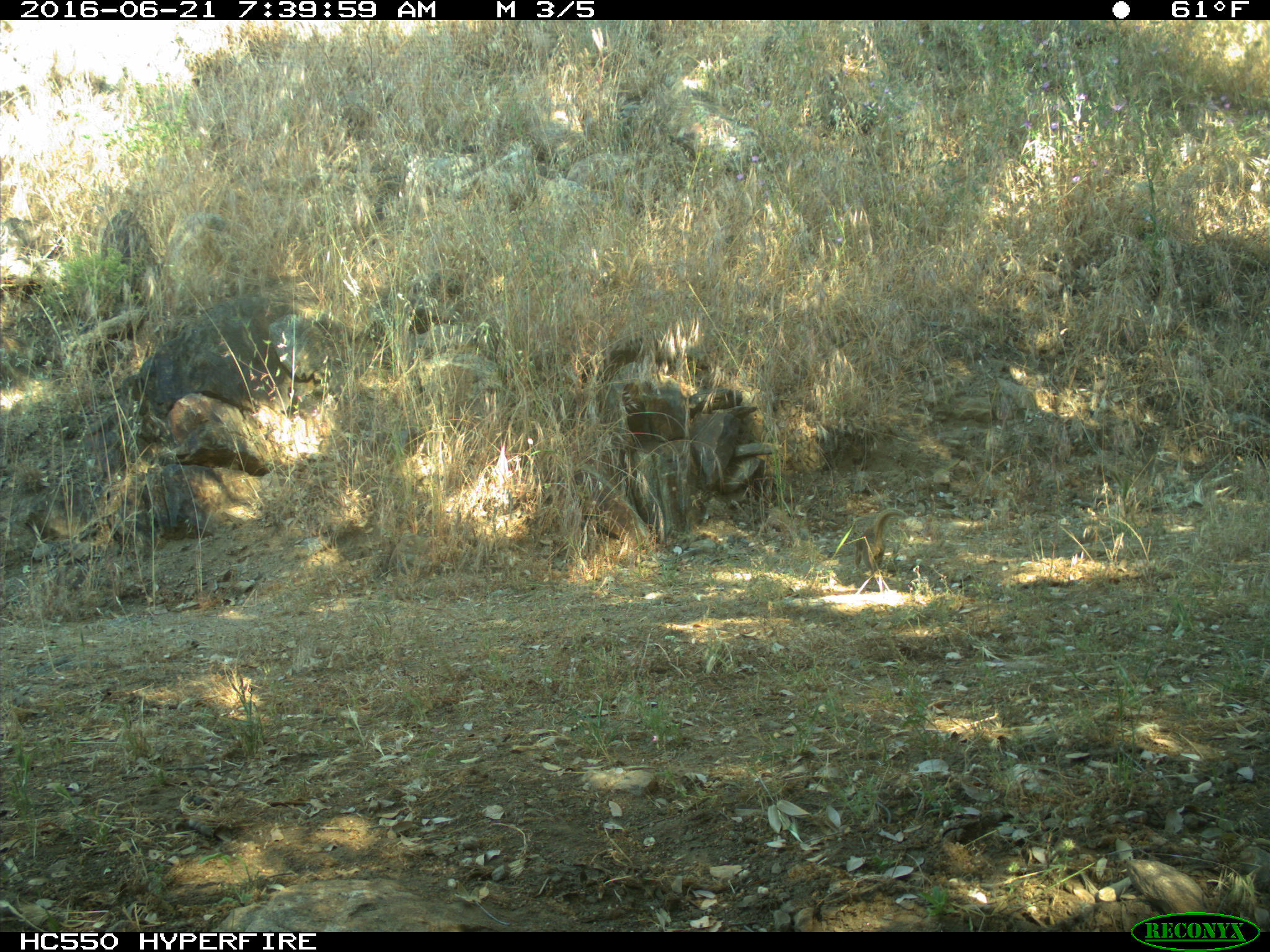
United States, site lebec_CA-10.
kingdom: Animalia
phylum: Chordata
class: Mammalia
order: Rodentia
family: Sciuridae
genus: Otospermophilus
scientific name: Otospermophilus beecheyi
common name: california ground squirrel